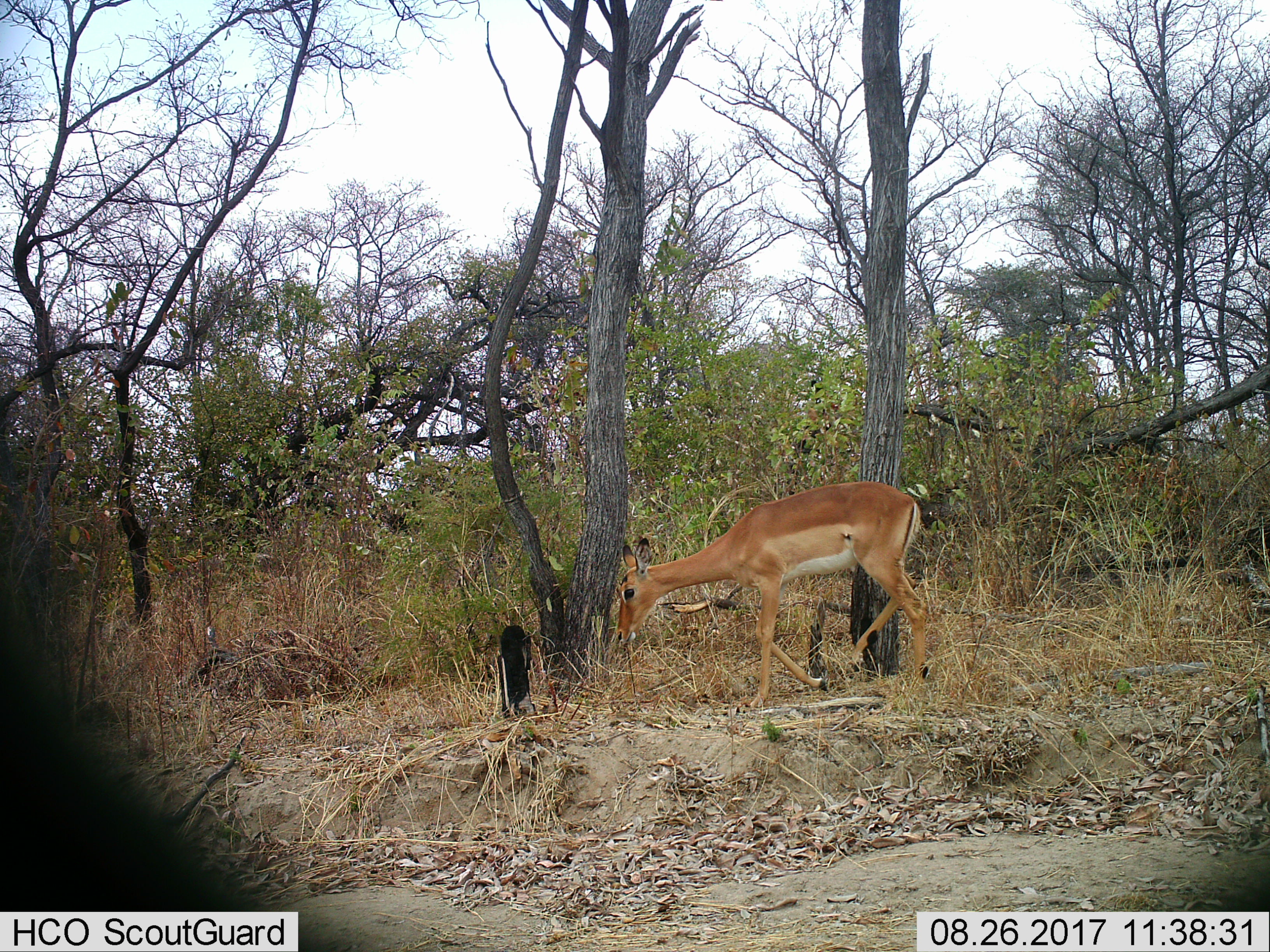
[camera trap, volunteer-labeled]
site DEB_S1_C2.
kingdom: Animalia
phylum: Chordata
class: Mammalia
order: Artiodactyla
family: Bovidae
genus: Aepyceros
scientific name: Aepyceros melampus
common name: impala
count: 1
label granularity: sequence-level